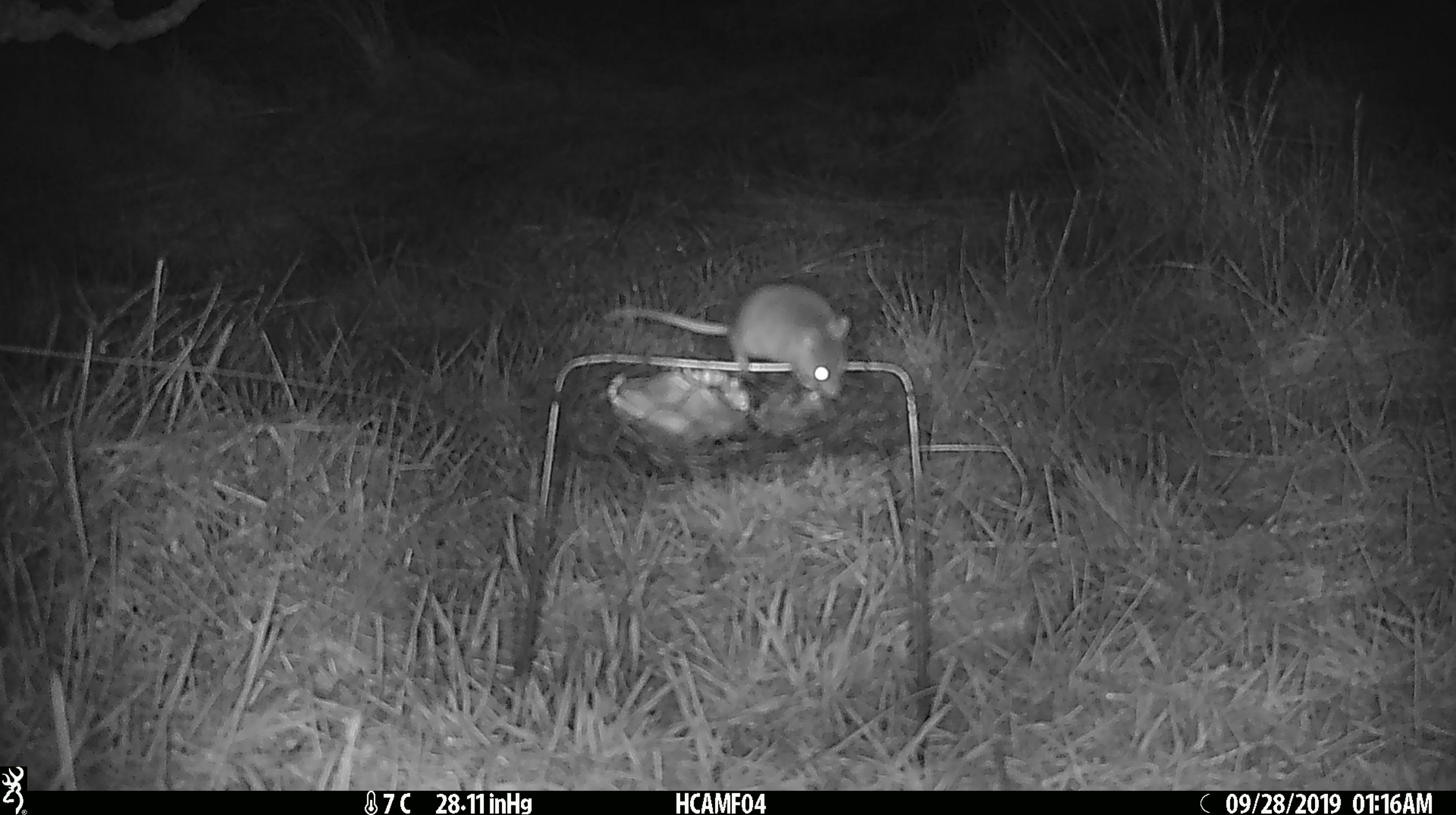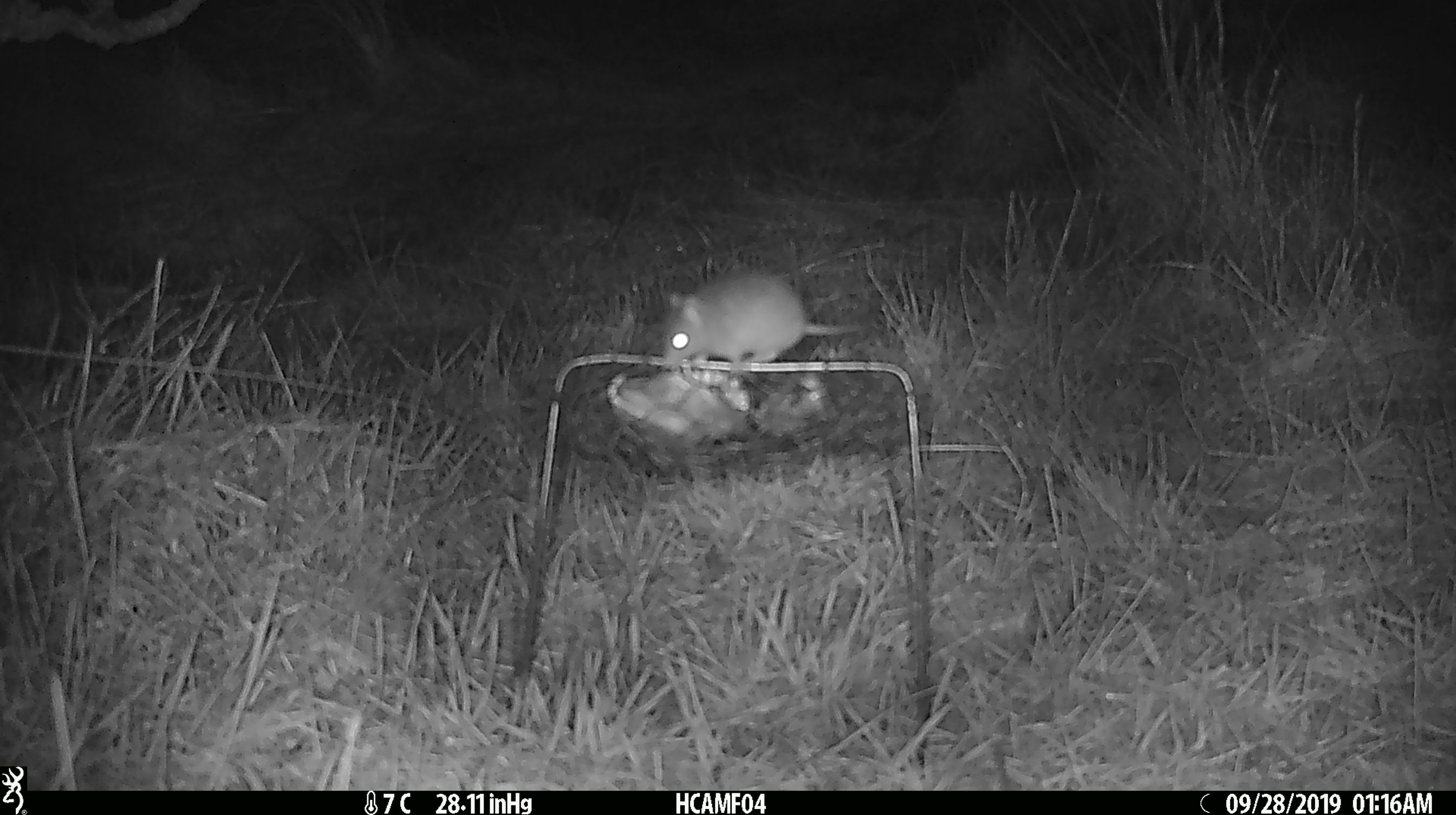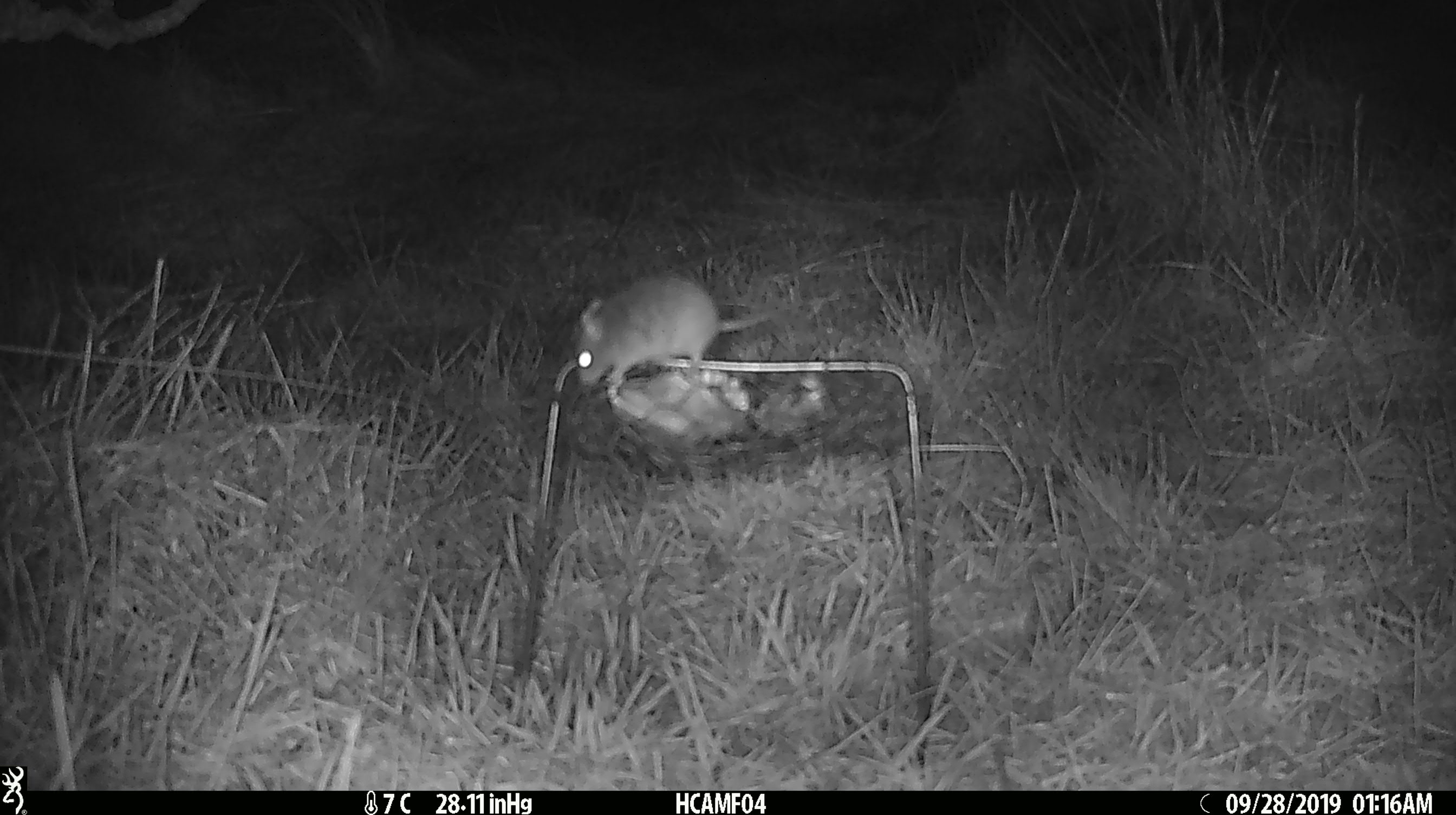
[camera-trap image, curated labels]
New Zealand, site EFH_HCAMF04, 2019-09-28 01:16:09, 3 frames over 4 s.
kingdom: Animalia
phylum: Chordata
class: Mammalia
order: Rodentia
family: Muridae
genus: Mus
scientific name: Mus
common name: mouse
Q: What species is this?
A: Mouse (Mus).